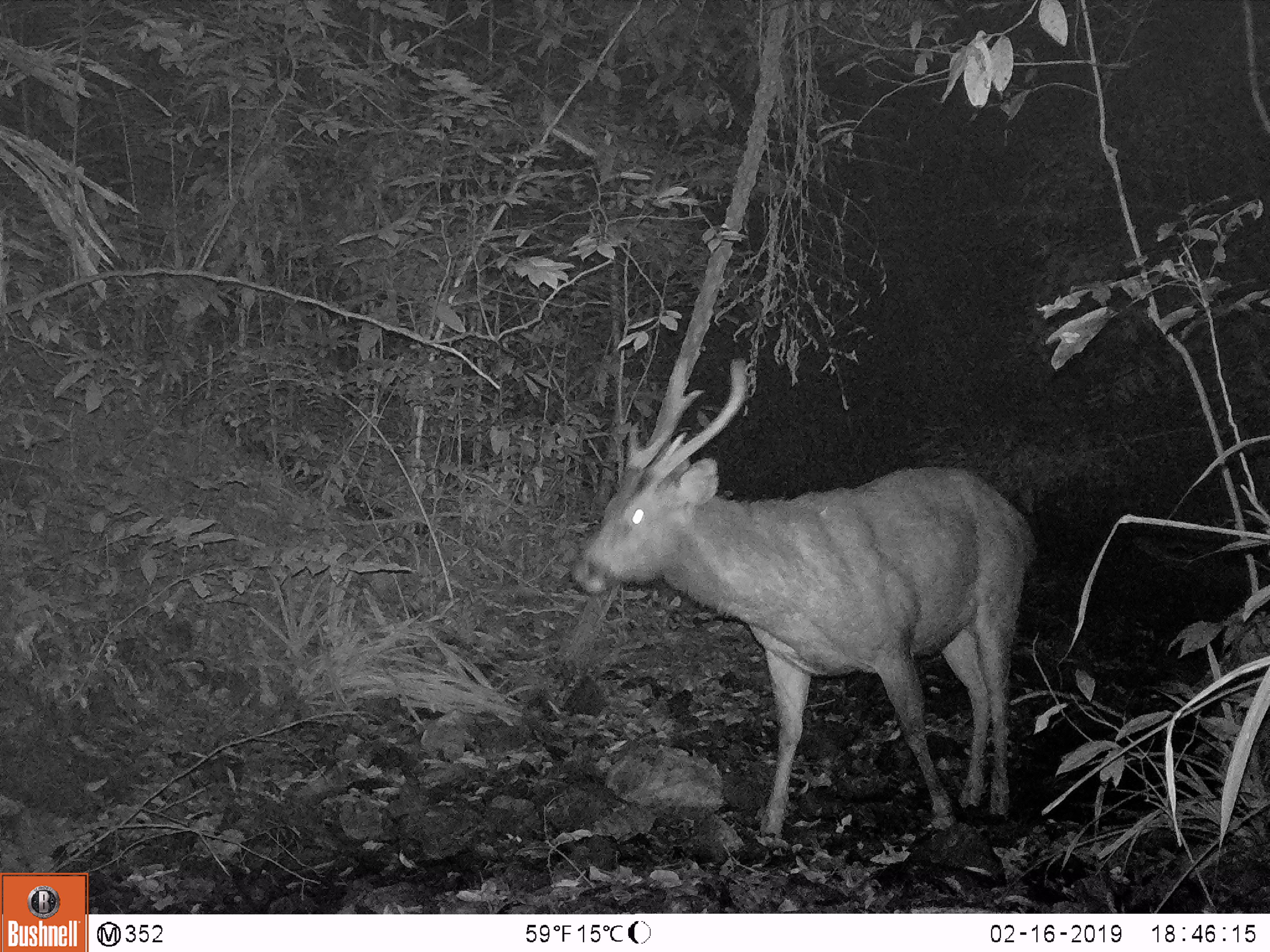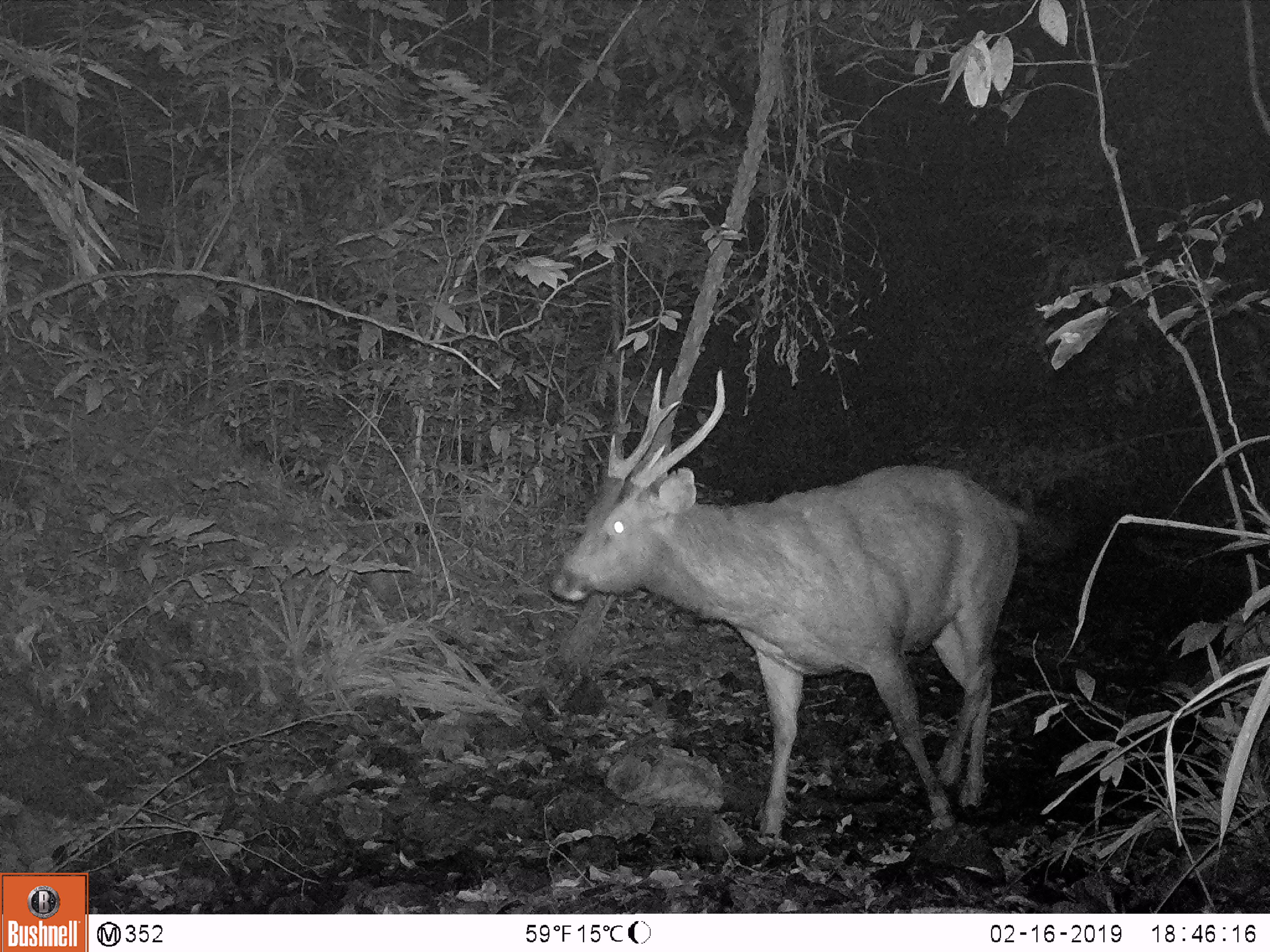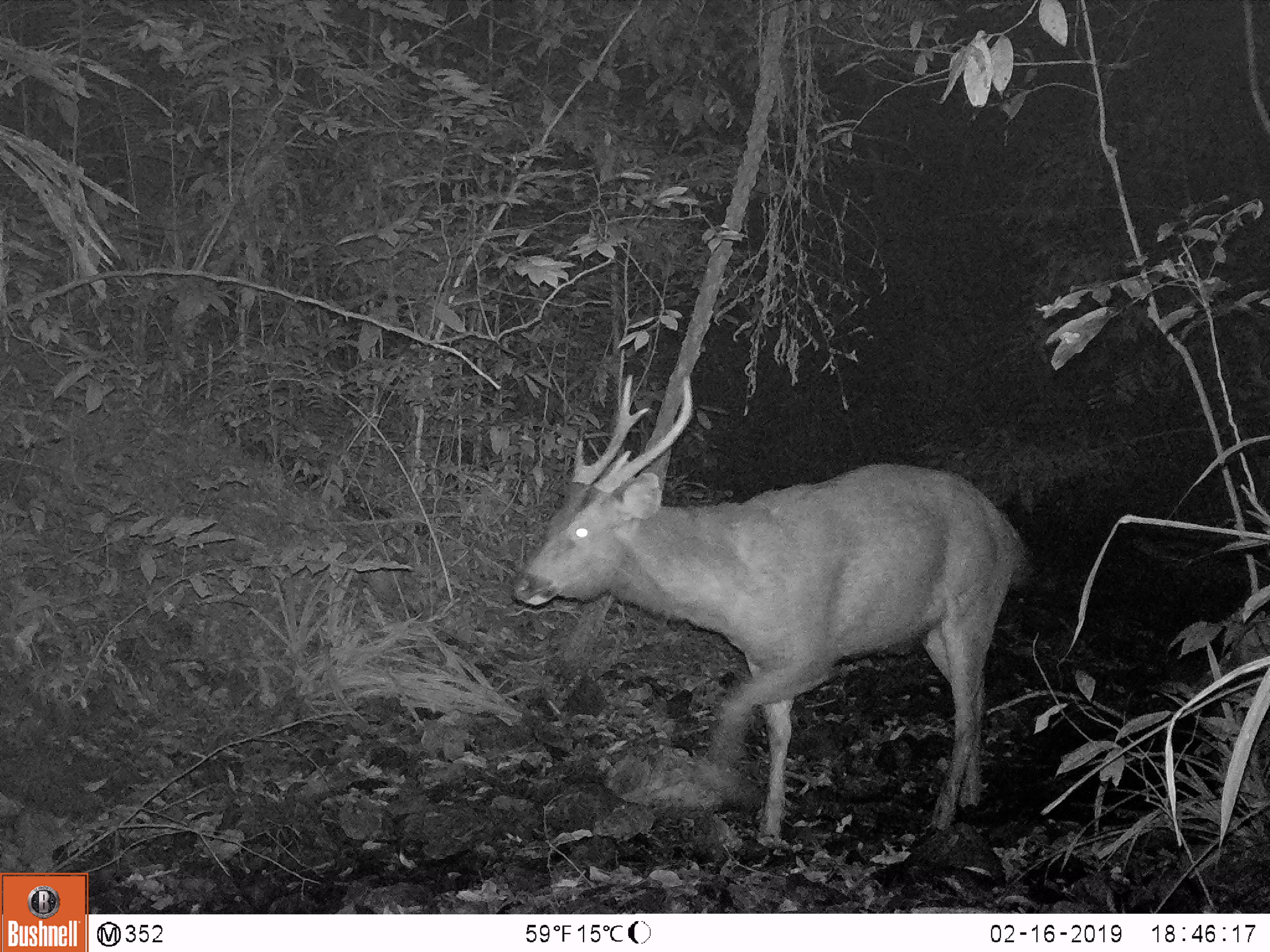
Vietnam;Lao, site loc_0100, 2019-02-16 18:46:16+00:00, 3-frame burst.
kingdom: Animalia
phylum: Chordata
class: Mammalia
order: Artiodactyla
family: Cervidae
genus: Rusa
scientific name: Rusa unicolor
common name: sambar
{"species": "sambar (Rusa unicolor)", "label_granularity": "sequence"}